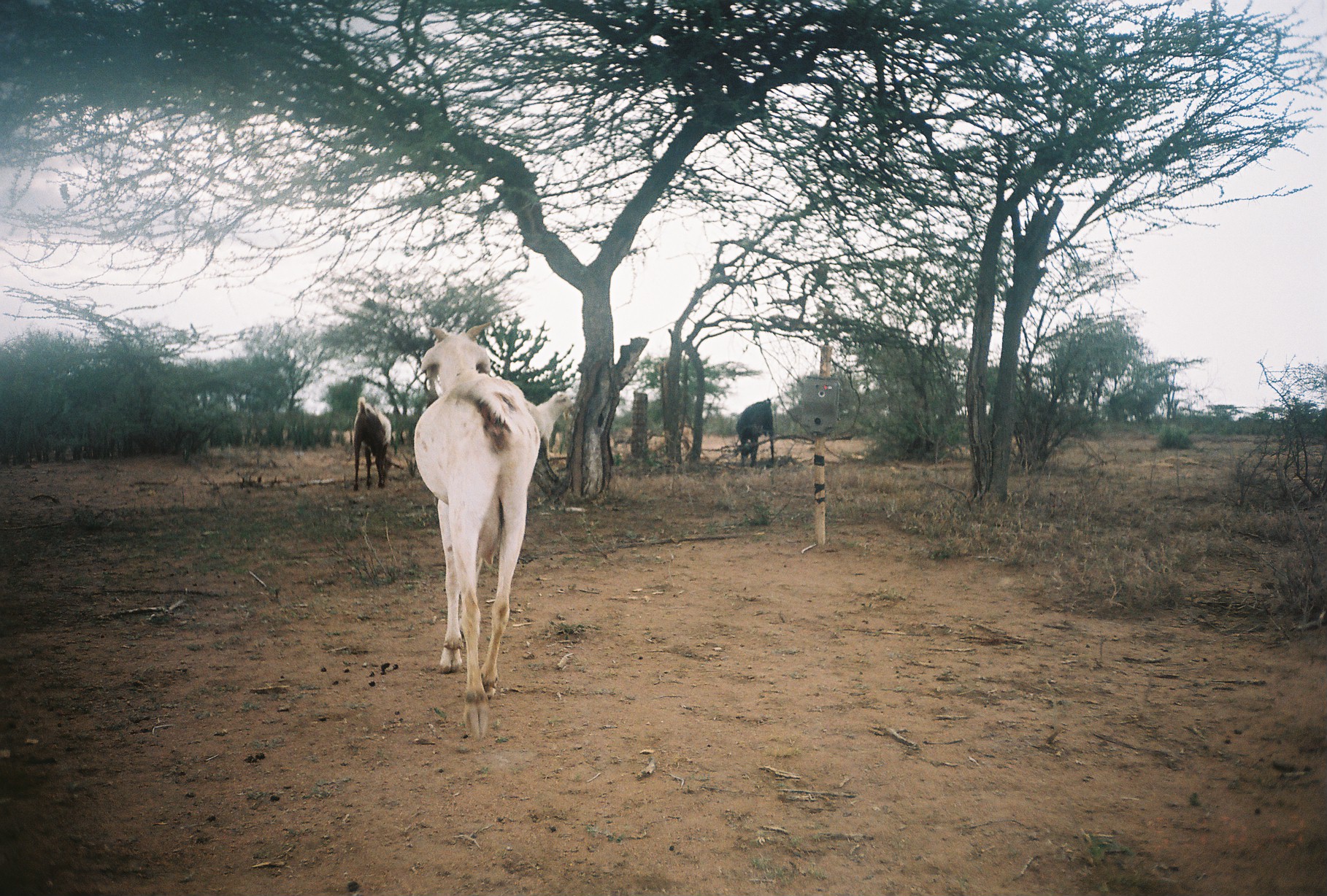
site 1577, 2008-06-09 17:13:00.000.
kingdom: Animalia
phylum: Chordata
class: Mammalia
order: Artiodactyla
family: Bovidae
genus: Capra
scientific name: Capra aegagrus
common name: wild goat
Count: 5.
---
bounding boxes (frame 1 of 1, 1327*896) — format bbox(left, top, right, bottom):
capra aegagrus: bbox(411, 320, 543, 731); bbox(353, 396, 393, 489); bbox(735, 396, 778, 463); bbox(533, 388, 573, 439); bbox(643, 419, 693, 454)